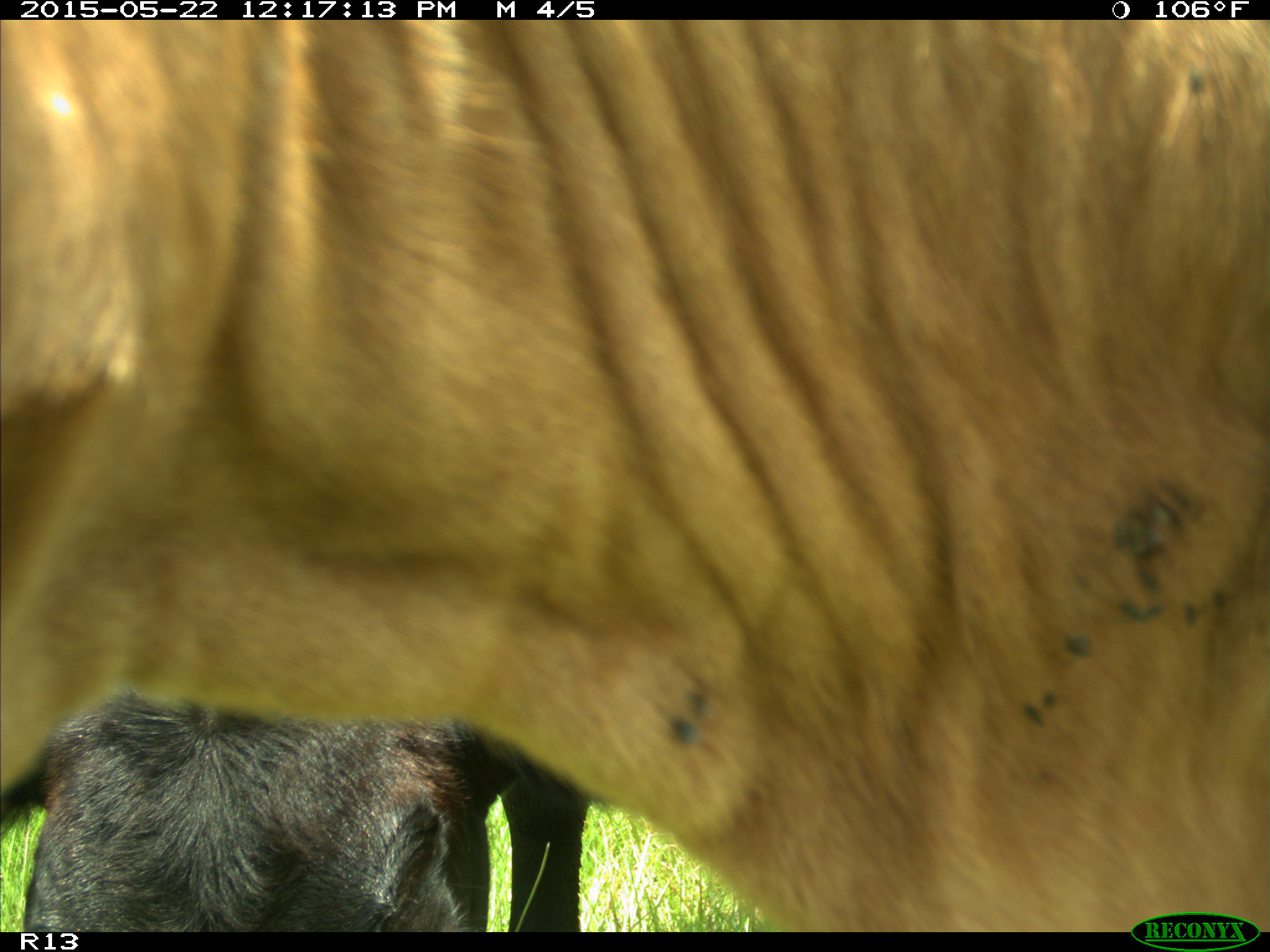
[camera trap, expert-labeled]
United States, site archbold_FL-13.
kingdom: Animalia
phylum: Chordata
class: Mammalia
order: Artiodactyla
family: Bovidae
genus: Bos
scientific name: Bos taurus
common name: domestic cow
Bos taurus (domestic cow).